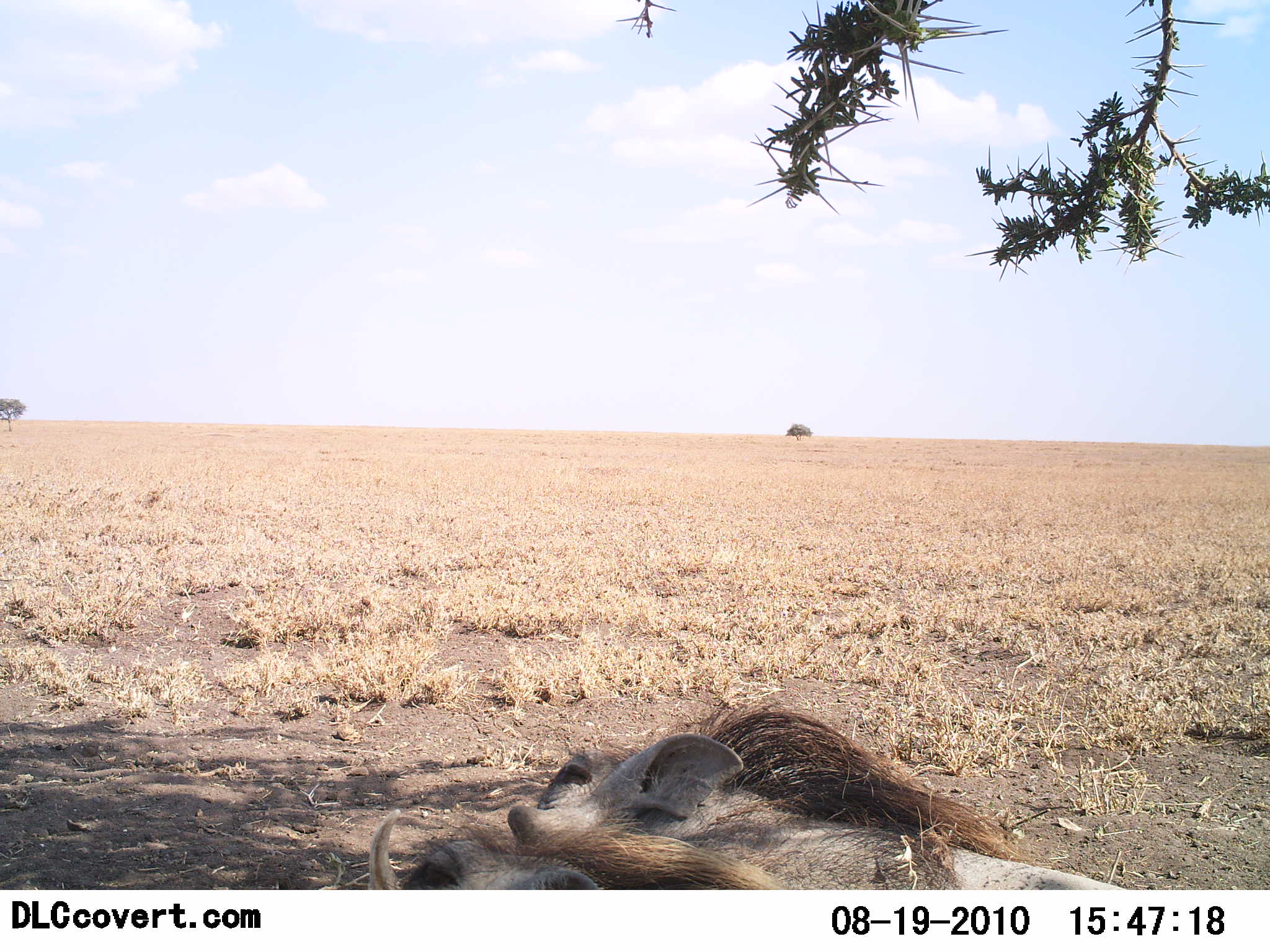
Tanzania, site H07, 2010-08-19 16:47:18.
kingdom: Animalia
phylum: Chordata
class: Mammalia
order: Artiodactyla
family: Suidae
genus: Phacochoerus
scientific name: Phacochoerus africanus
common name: warthog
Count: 1.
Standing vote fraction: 6%.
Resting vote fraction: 94%.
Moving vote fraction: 0%.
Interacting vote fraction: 0%.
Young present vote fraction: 0%.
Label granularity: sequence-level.